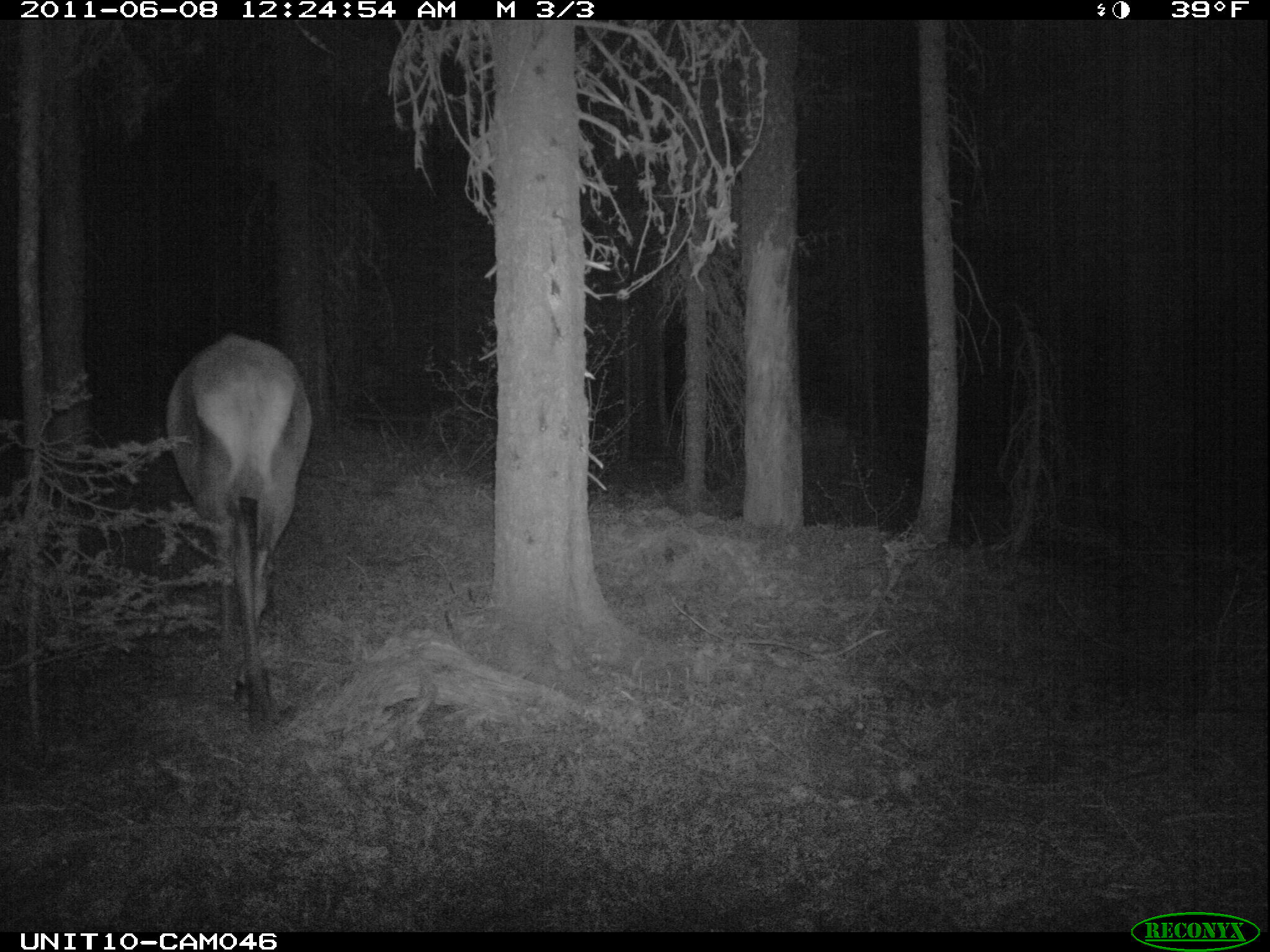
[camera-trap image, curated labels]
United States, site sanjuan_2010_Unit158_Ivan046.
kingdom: Animalia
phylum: Chordata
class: Mammalia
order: Artiodactyla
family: Cervidae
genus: Cervus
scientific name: Cervus elaphus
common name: red deer